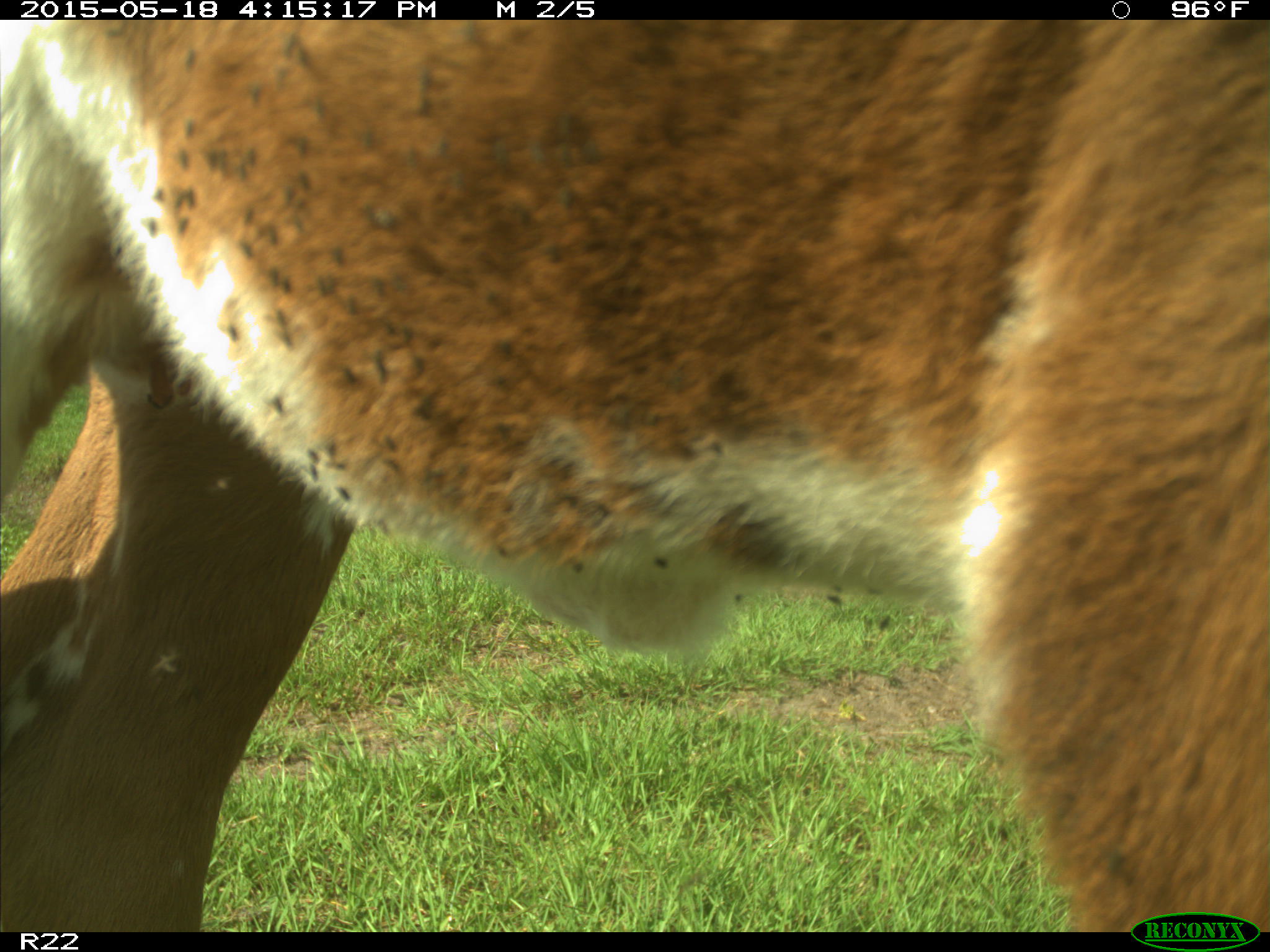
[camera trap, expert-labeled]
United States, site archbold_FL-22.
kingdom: Animalia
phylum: Chordata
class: Mammalia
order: Artiodactyla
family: Bovidae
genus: Bos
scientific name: Bos taurus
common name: domestic cow